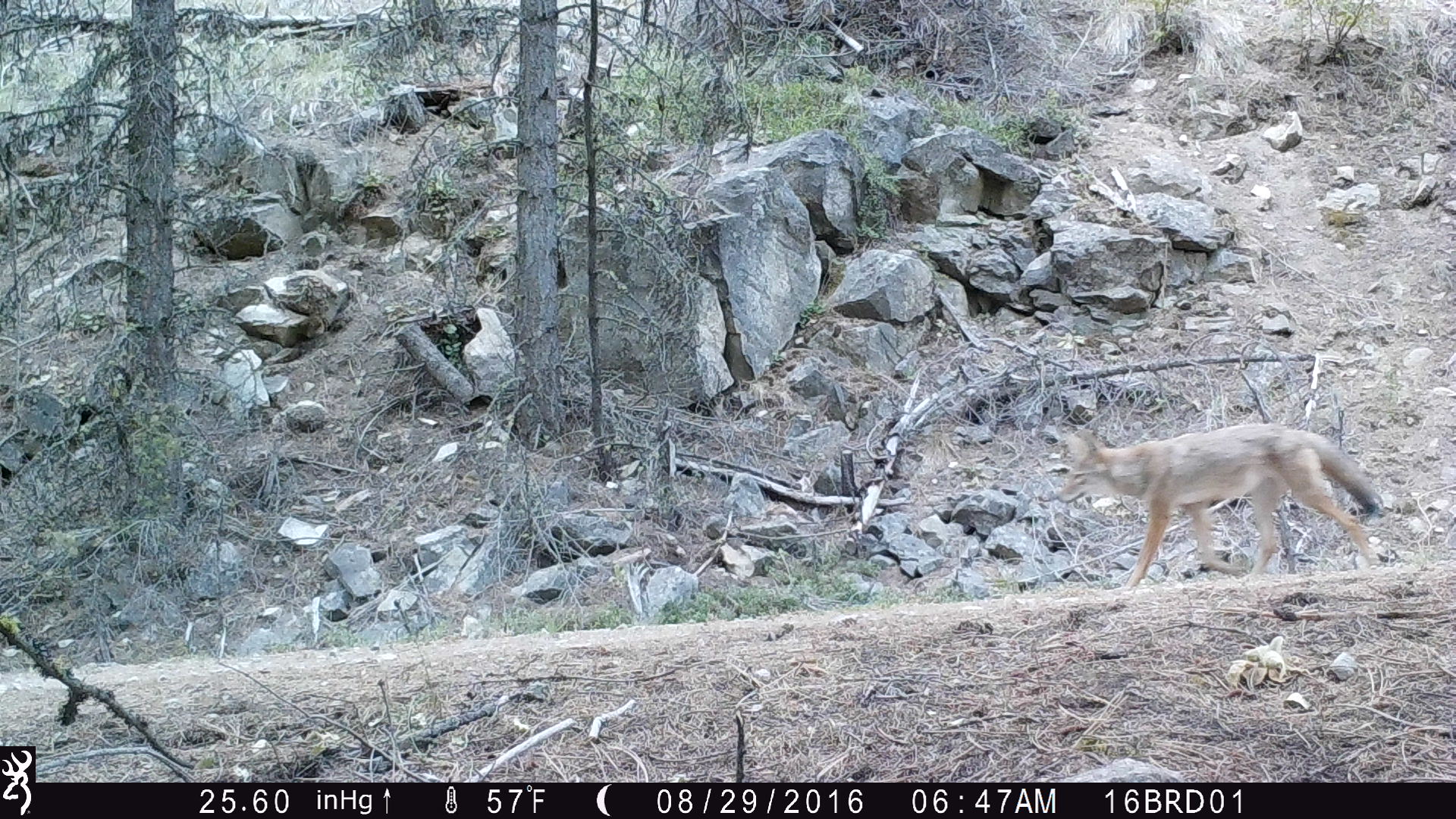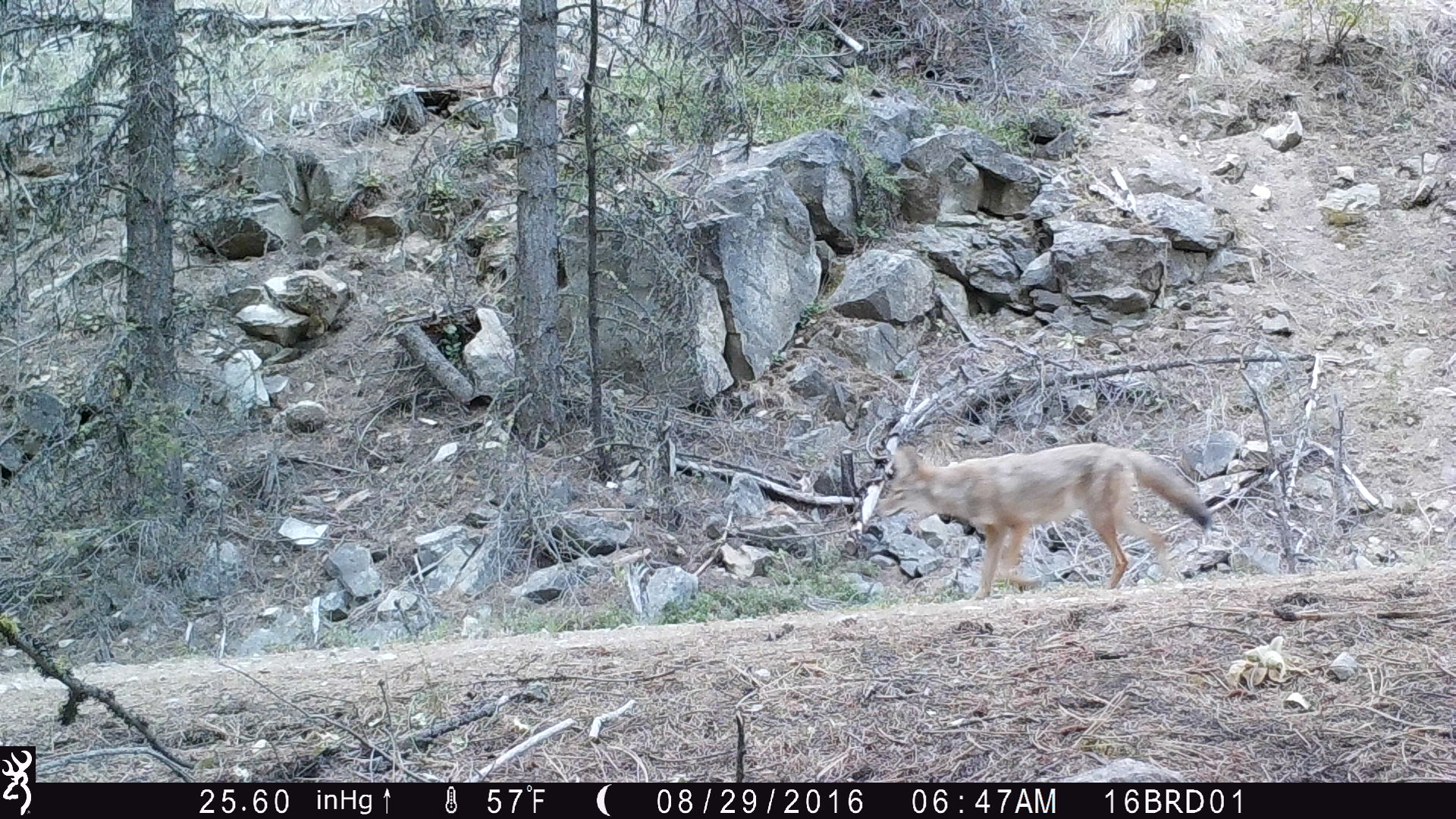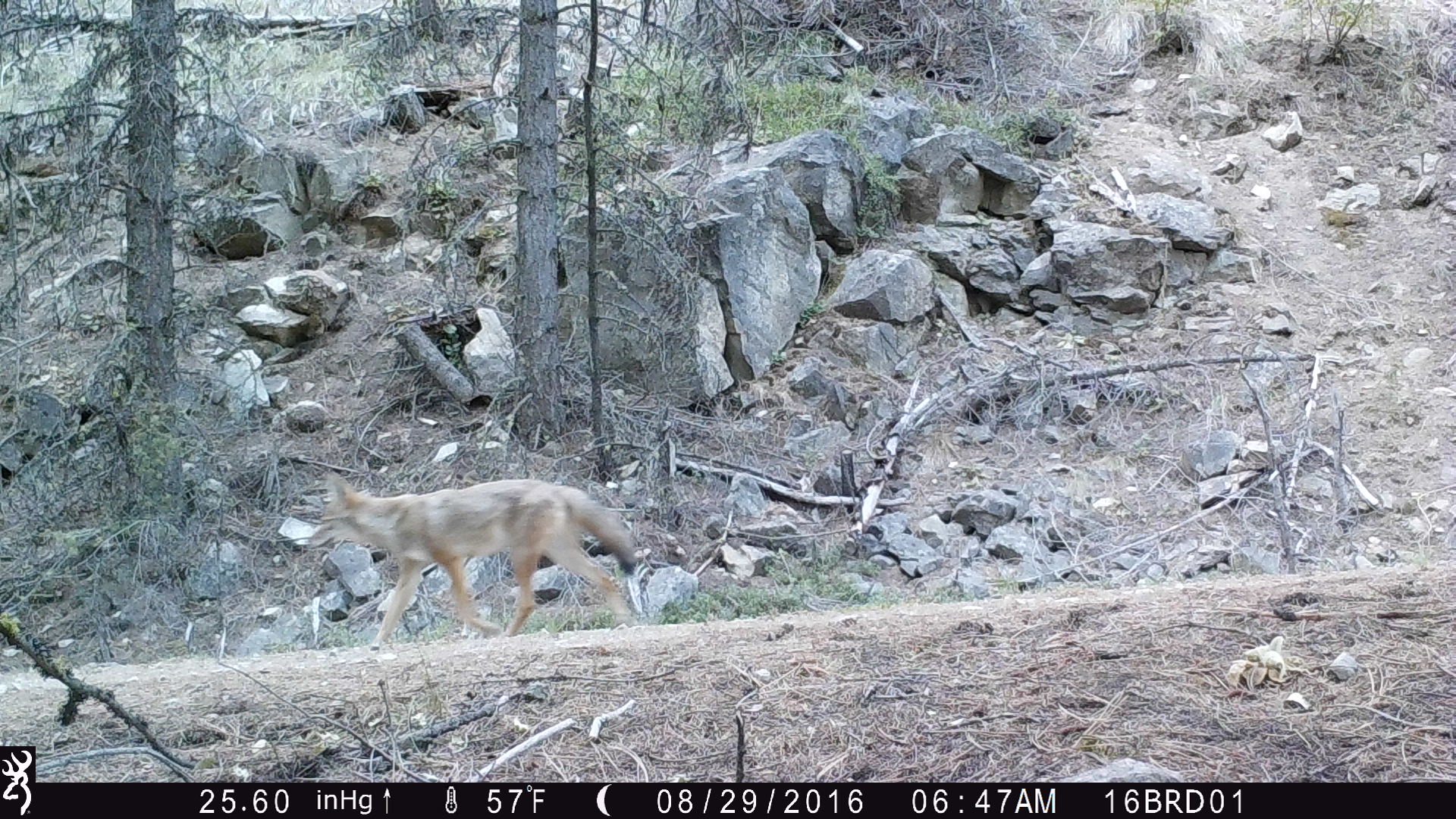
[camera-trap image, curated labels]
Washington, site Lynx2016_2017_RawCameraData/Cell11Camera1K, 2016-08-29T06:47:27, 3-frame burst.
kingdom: Animalia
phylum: Chordata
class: Mammalia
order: Carnivora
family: Canidae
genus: Canis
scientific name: Canis latrans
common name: coyote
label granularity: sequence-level